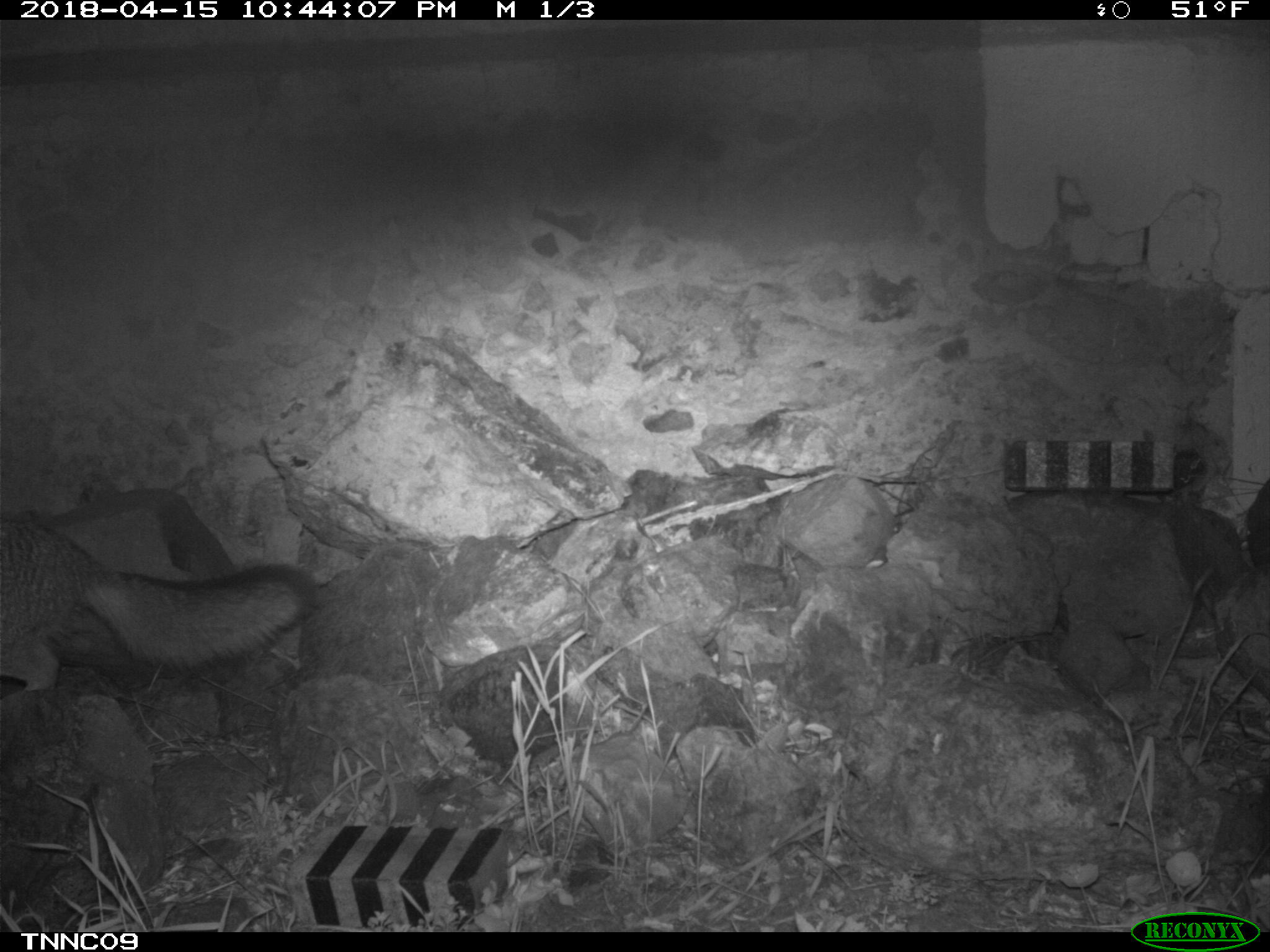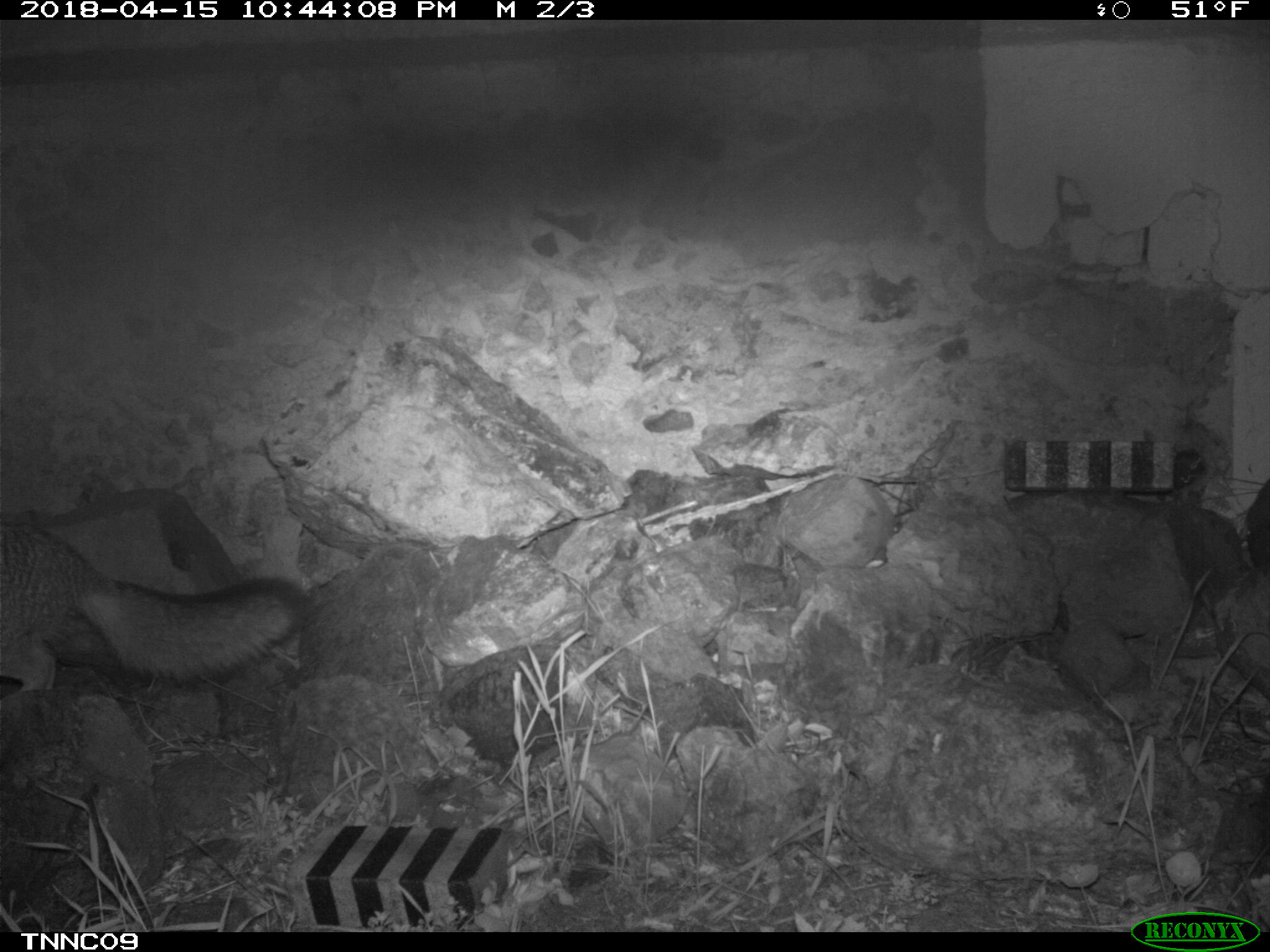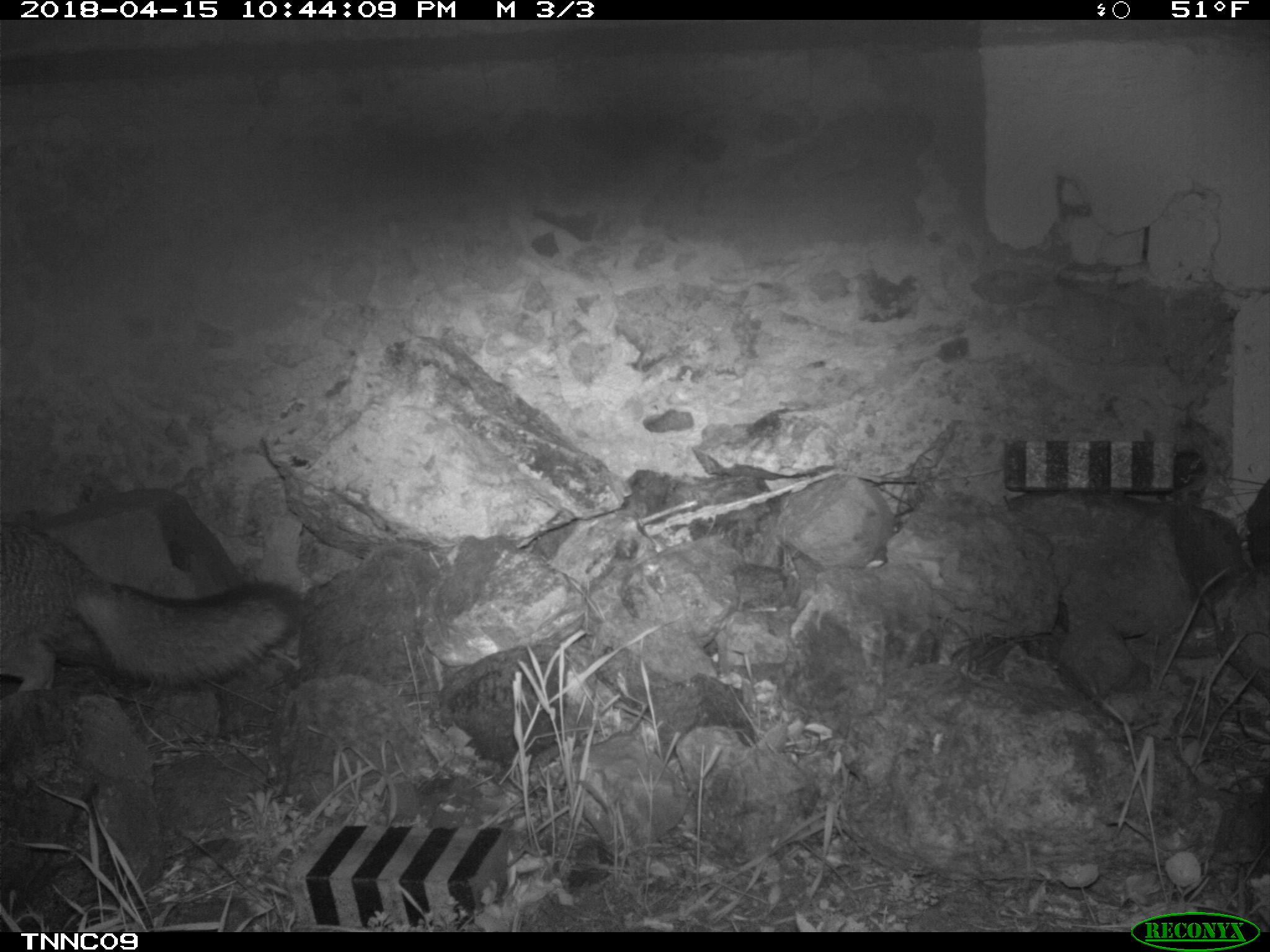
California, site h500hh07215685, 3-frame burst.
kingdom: Animalia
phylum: Chordata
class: Mammalia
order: Carnivora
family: Canidae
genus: Urocyon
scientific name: Urocyon littoralis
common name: island fox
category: fox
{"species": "fox (island fox) (Urocyon littoralis)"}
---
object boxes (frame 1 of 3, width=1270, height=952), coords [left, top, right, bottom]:
fox: [0, 519, 316, 691]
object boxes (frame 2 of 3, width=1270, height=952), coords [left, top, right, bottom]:
fox: [0, 521, 309, 691]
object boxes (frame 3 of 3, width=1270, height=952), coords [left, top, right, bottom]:
fox: [0, 521, 297, 690]